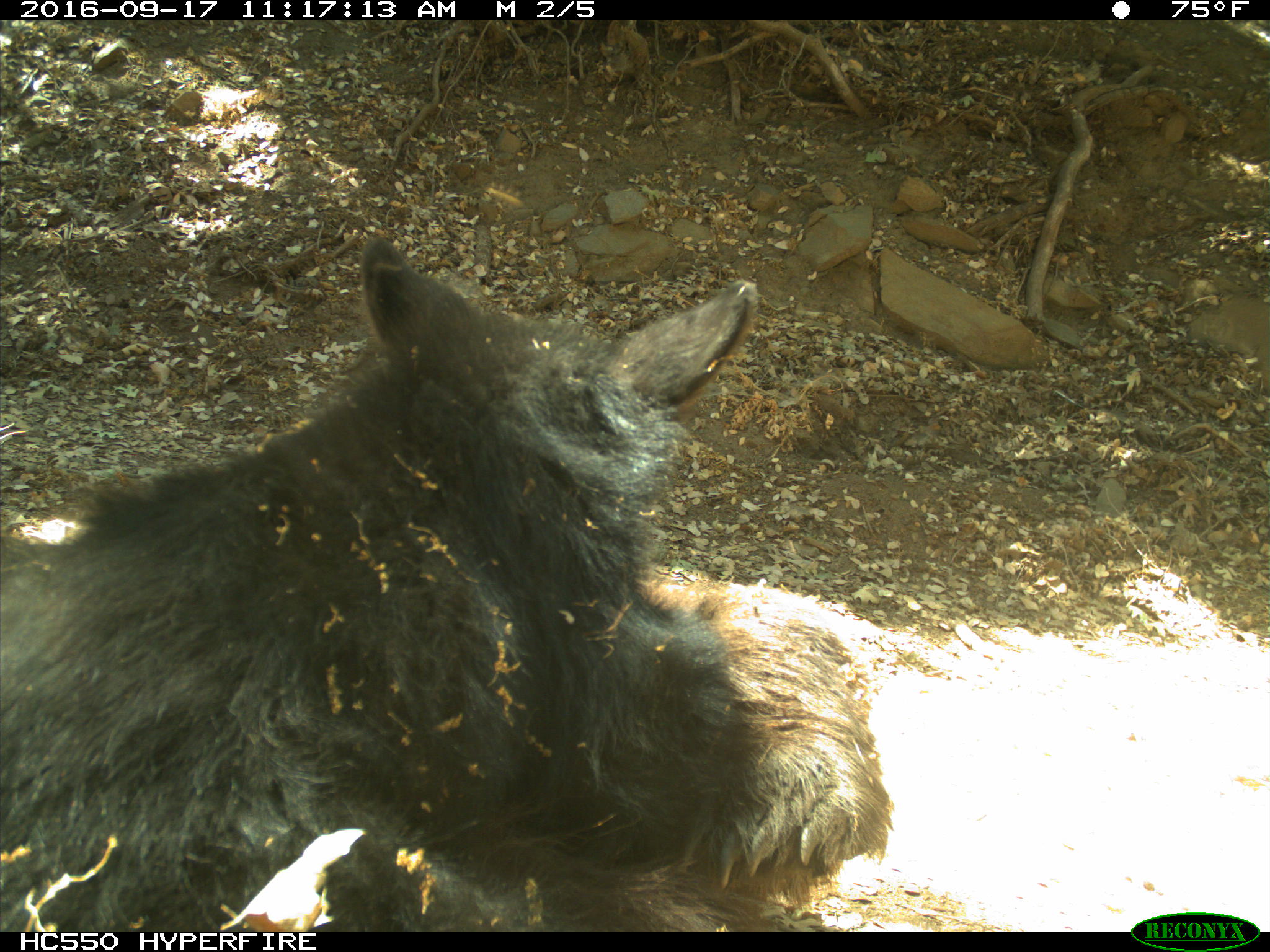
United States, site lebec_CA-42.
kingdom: Animalia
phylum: Chordata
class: Mammalia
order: Carnivora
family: Ursidae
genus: Ursus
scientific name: Ursus americanus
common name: american black bear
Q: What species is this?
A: Ursus americanus (american black bear).